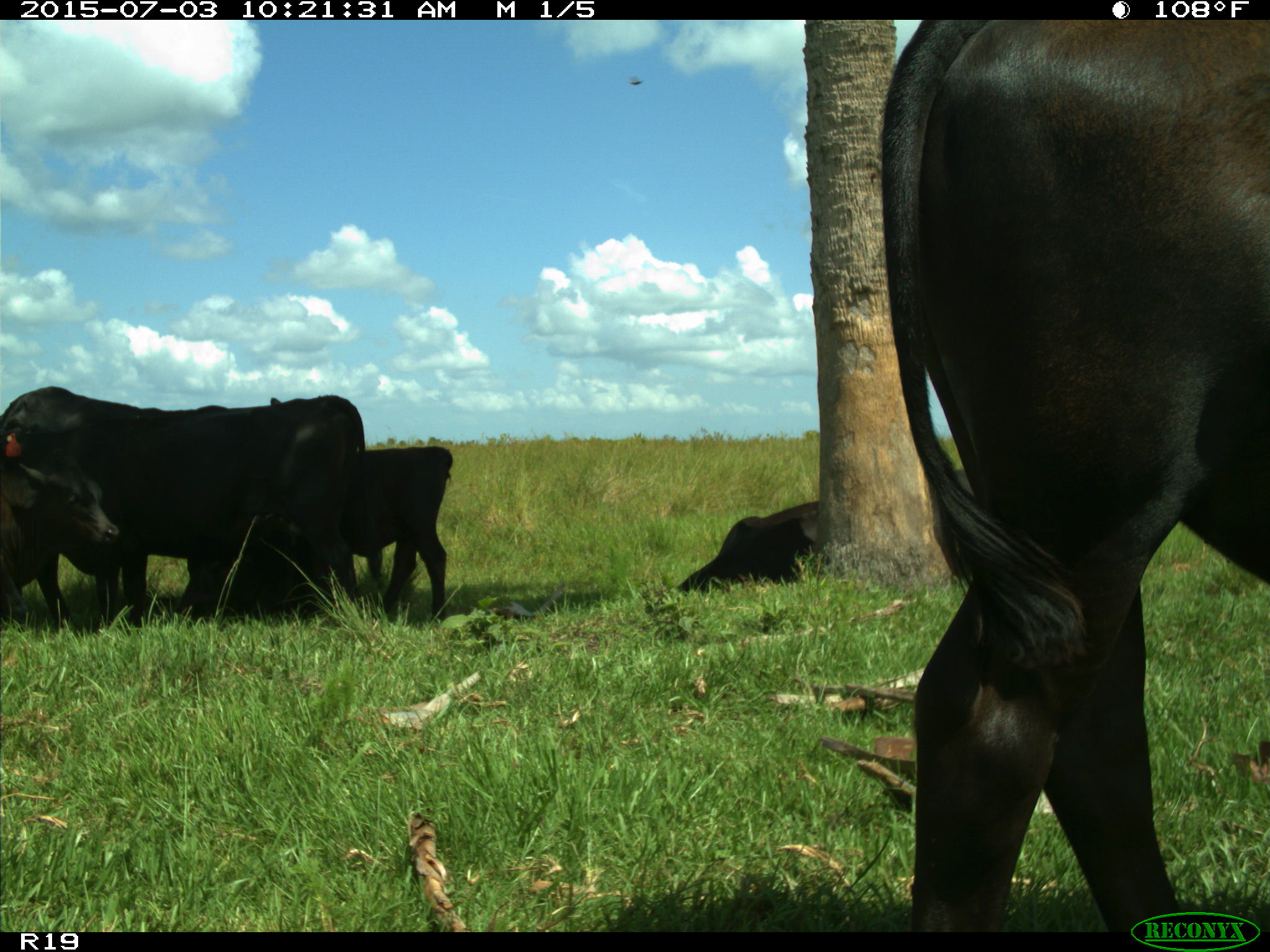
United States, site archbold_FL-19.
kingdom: Animalia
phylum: Chordata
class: Mammalia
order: Artiodactyla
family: Bovidae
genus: Bos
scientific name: Bos taurus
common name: domestic cow